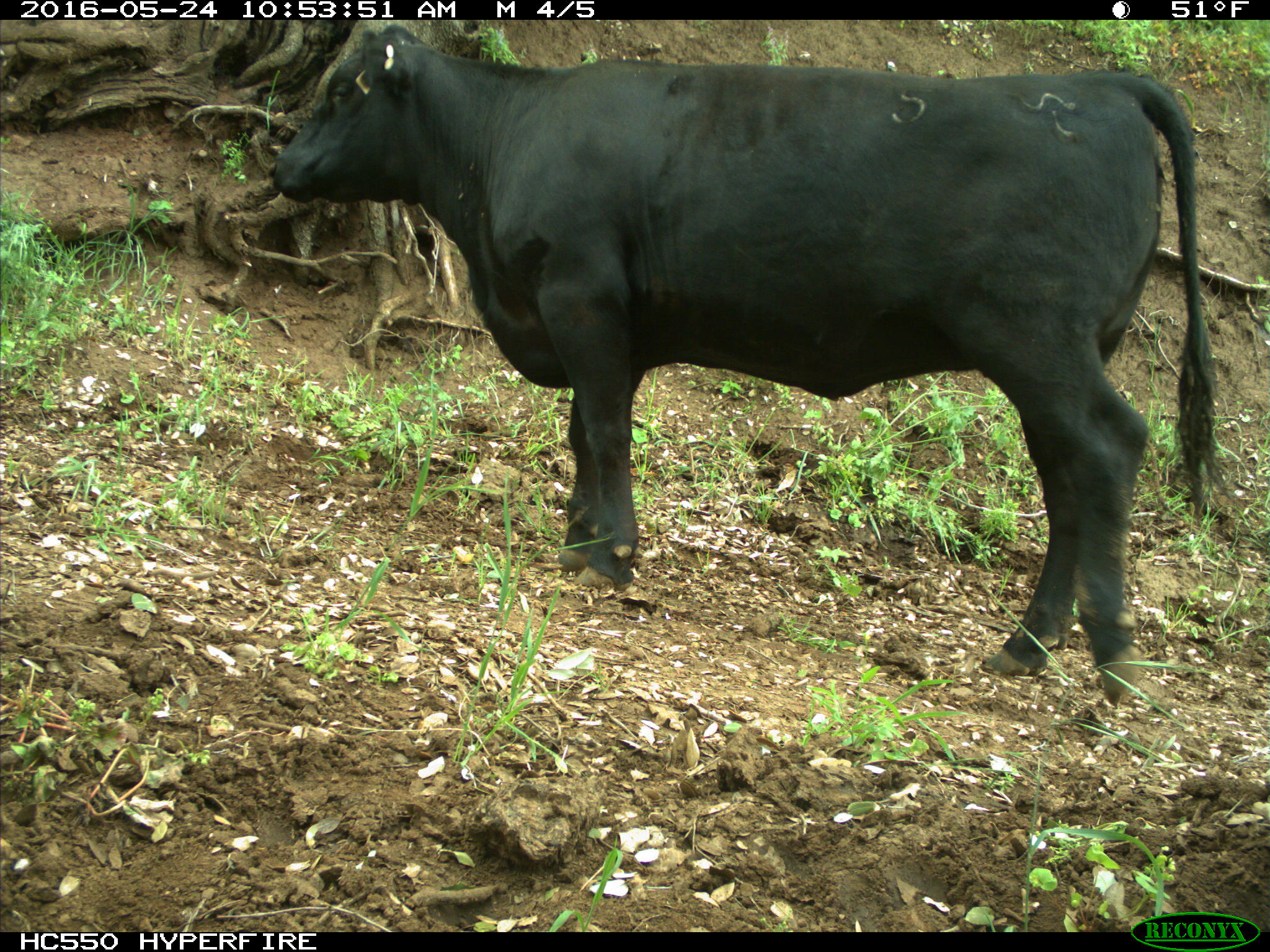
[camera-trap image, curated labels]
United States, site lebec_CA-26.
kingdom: Animalia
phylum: Chordata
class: Mammalia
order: Artiodactyla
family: Bovidae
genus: Bos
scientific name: Bos taurus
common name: domestic cow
Bos taurus (domestic cow).